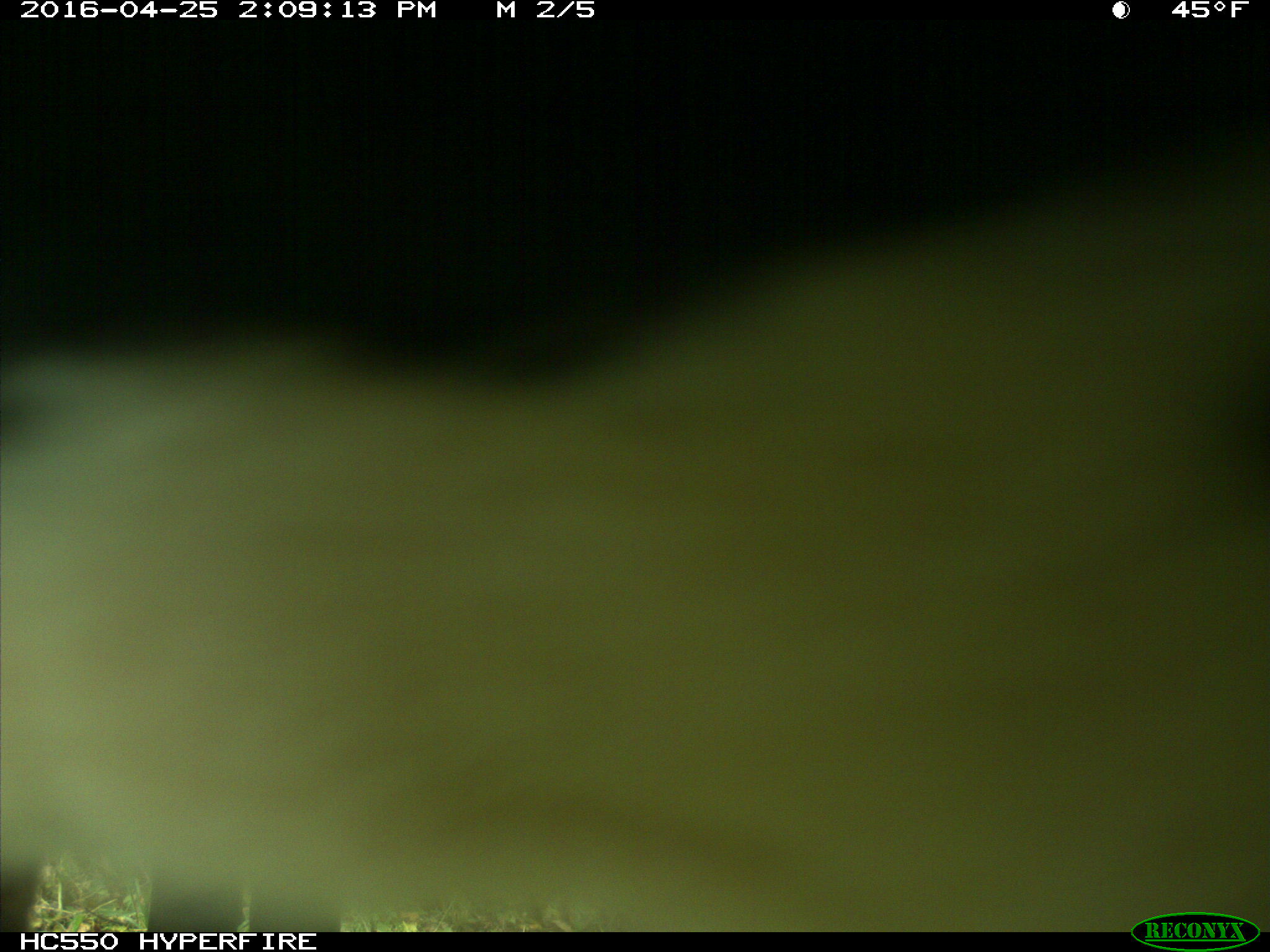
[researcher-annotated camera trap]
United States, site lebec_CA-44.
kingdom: Animalia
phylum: Chordata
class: Mammalia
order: Artiodactyla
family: Bovidae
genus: Bos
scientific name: Bos taurus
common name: domestic cow